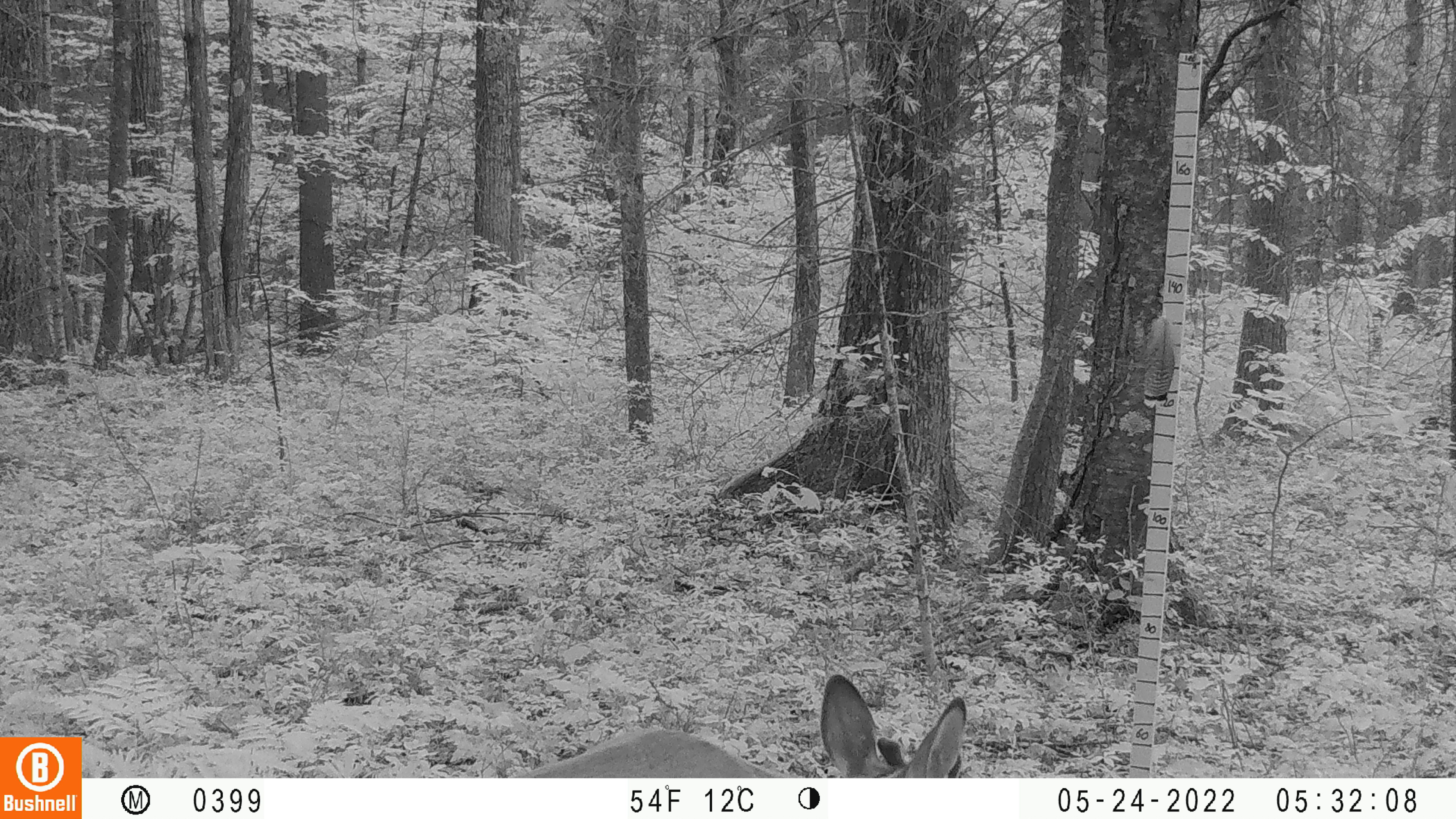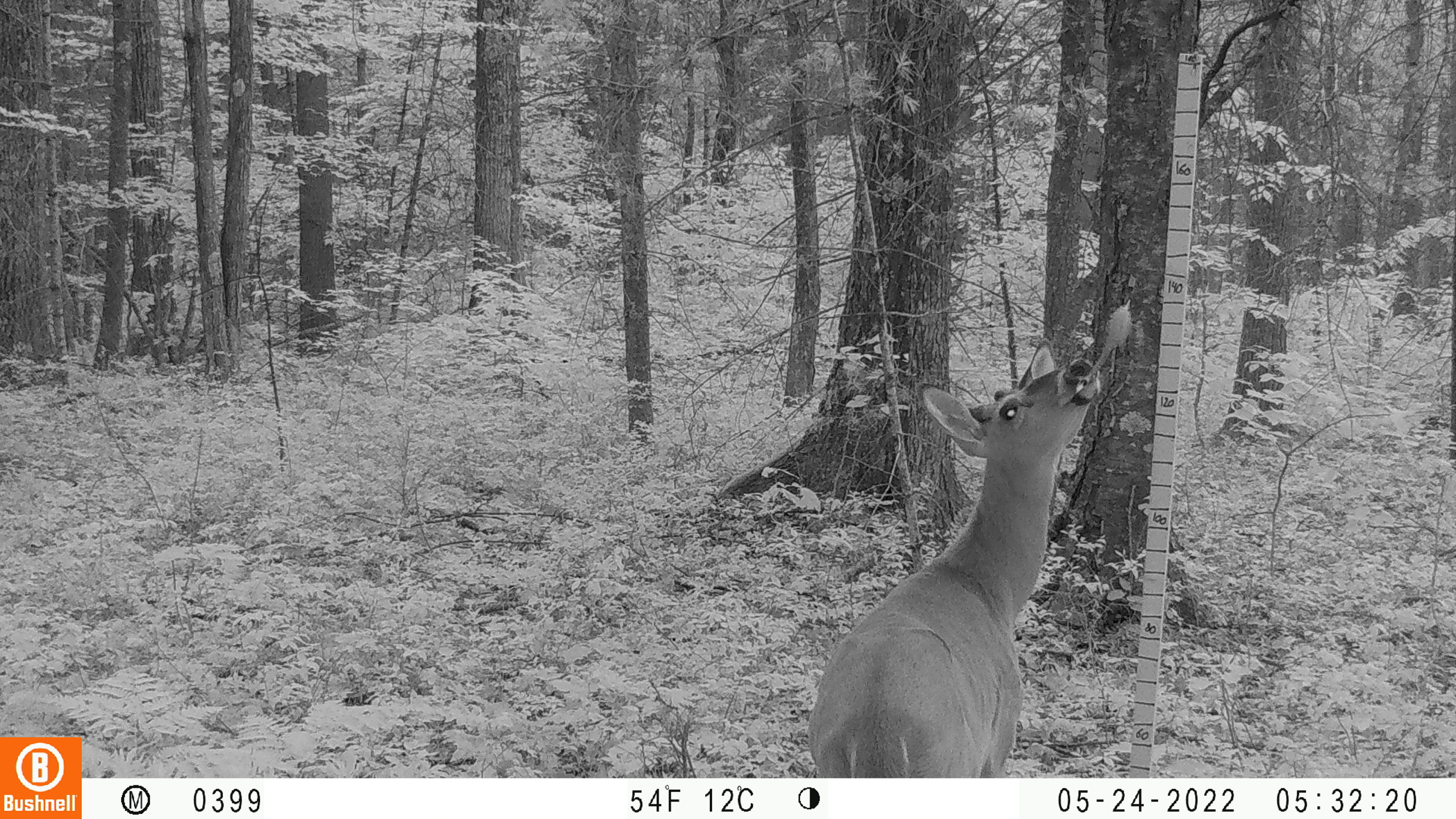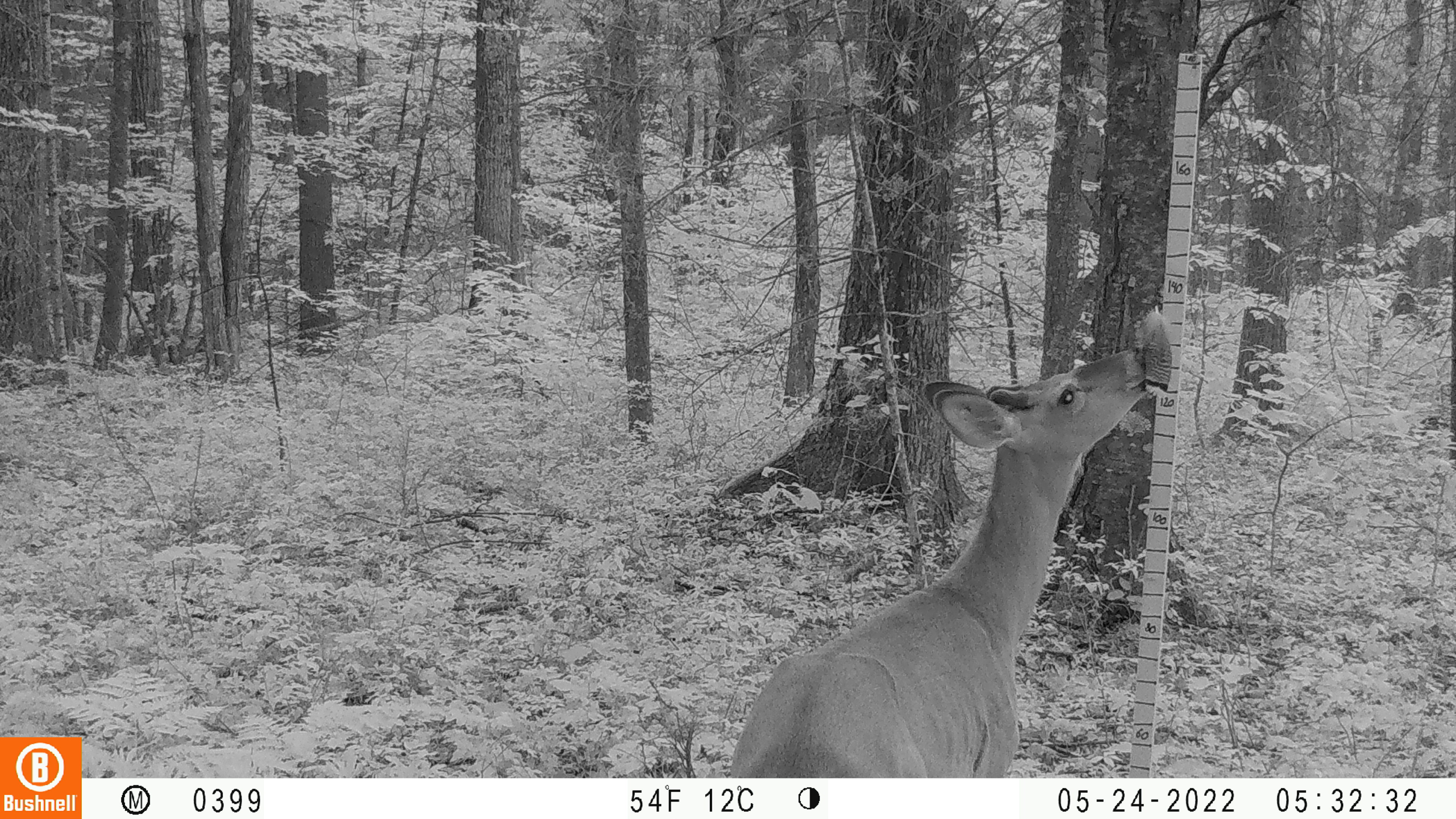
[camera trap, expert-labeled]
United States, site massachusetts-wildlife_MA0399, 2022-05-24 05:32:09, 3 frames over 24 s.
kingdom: Animalia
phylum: Chordata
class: Mammalia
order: Artiodactyla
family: Cervidae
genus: Odocoileus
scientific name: Odocoileus virginianus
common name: white-tailed deer